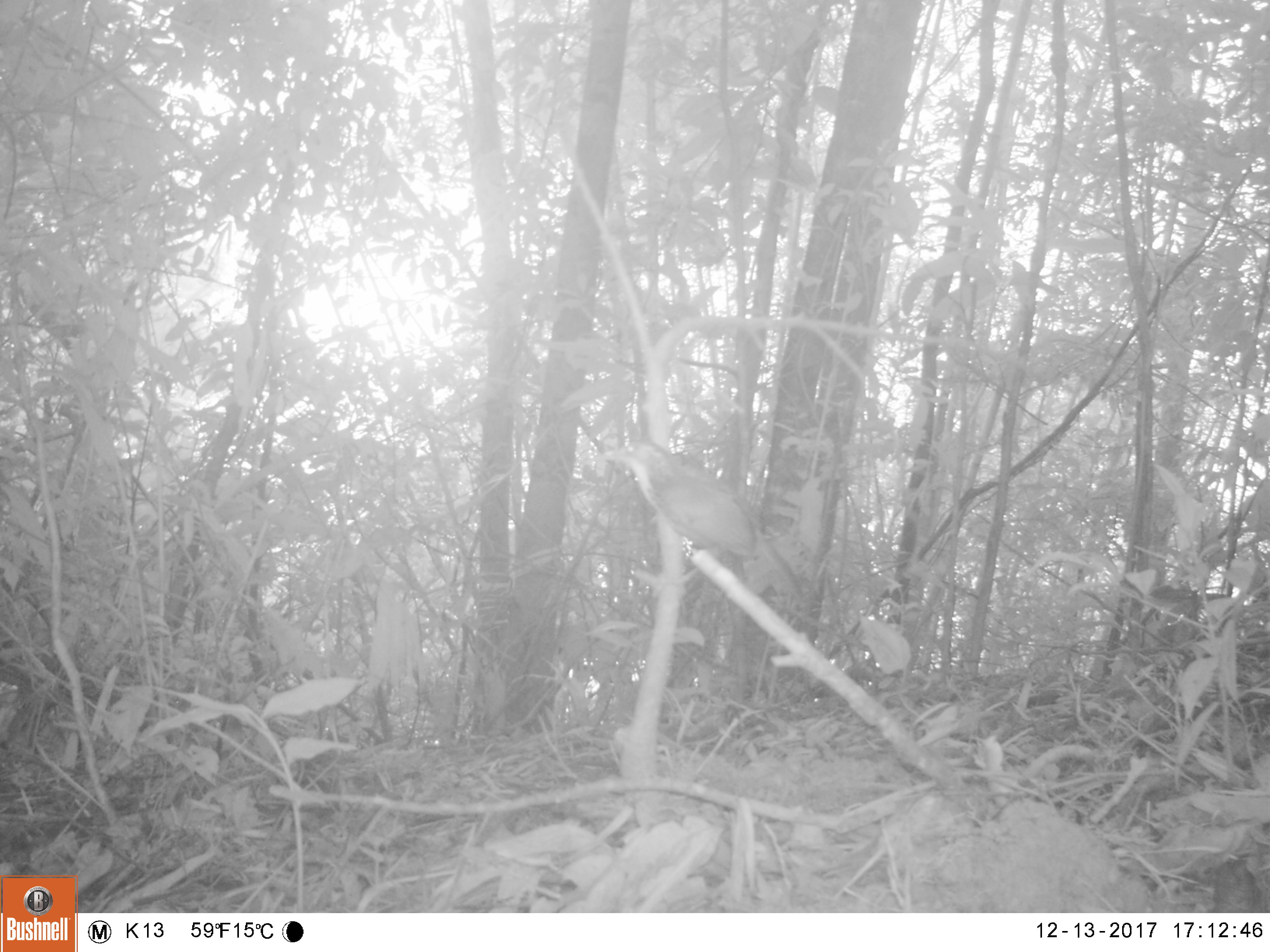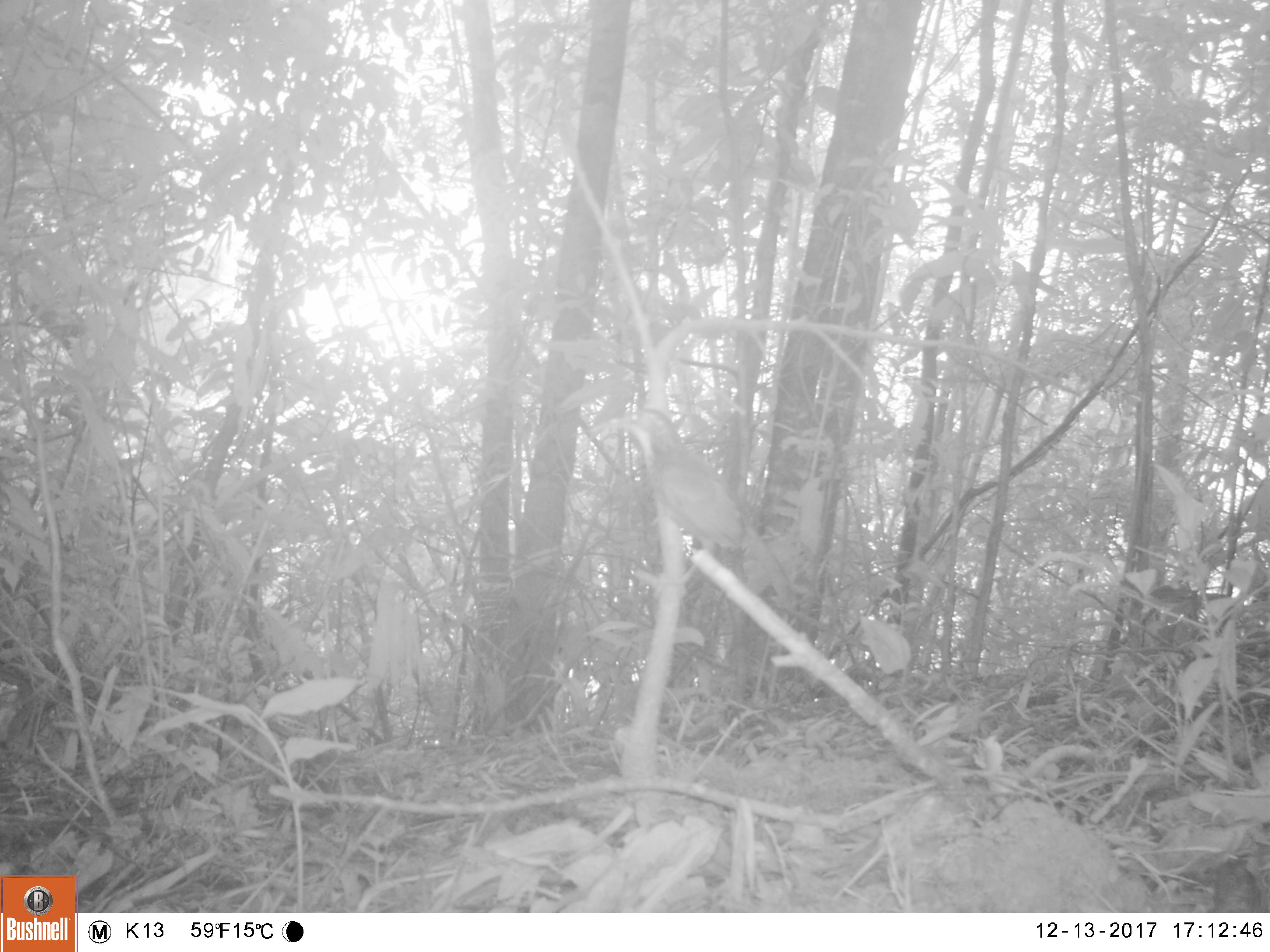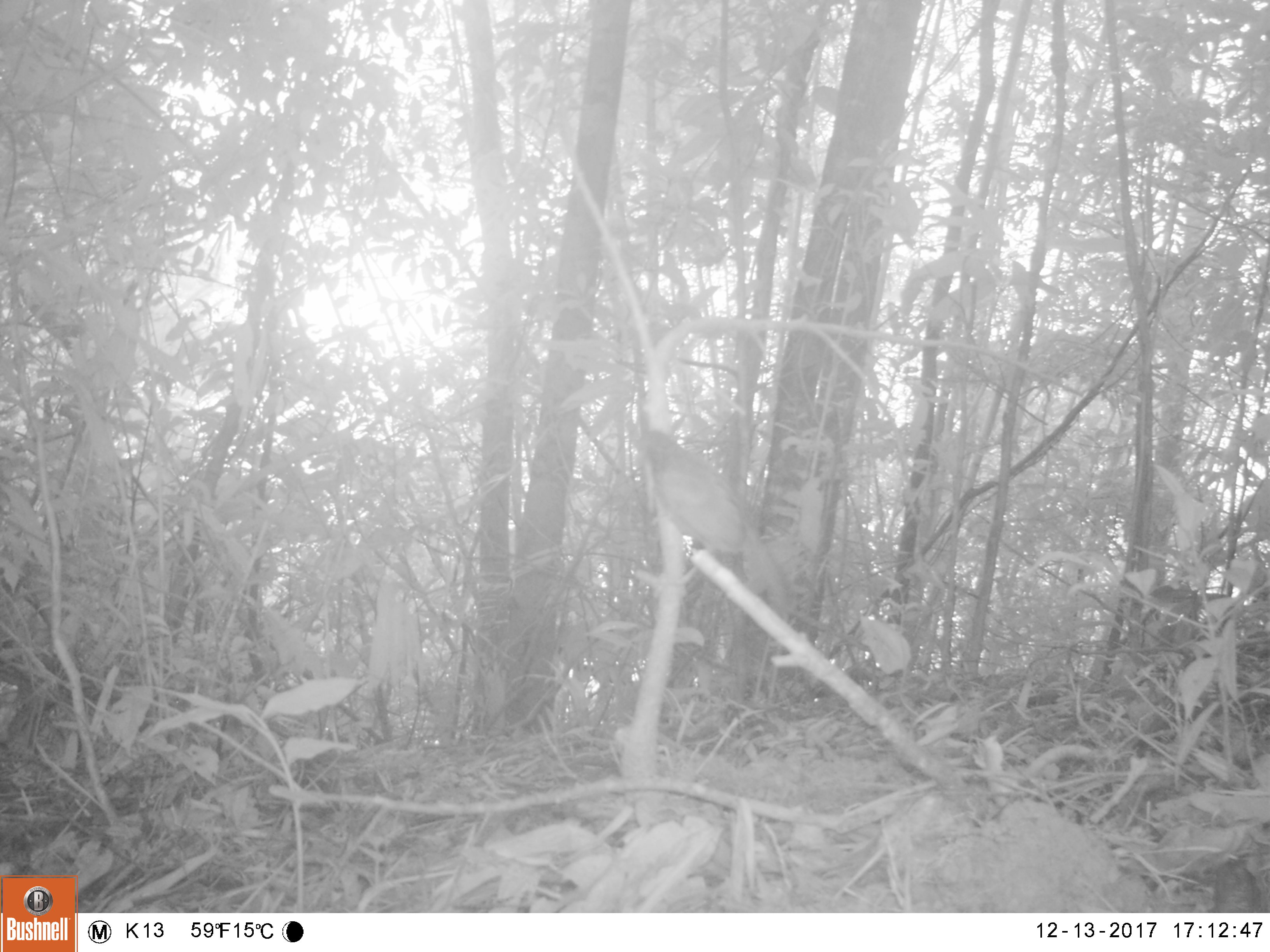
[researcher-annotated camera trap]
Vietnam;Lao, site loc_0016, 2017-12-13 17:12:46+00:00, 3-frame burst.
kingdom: Animalia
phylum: Chordata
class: Aves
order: Passeriformes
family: Timaliidae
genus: Erythrogenys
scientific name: Erythrogenys hypoleucos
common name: large scimitar babbler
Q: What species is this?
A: Large scimitar babbler (Erythrogenys hypoleucos).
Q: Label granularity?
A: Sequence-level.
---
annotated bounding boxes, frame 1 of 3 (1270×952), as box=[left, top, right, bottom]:
large scimitar babbler: box=[603, 440, 804, 602]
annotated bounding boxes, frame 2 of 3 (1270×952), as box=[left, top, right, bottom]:
large scimitar babbler: box=[607, 407, 798, 611]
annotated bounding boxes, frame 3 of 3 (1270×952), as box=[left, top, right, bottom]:
large scimitar babbler: box=[632, 428, 795, 611]